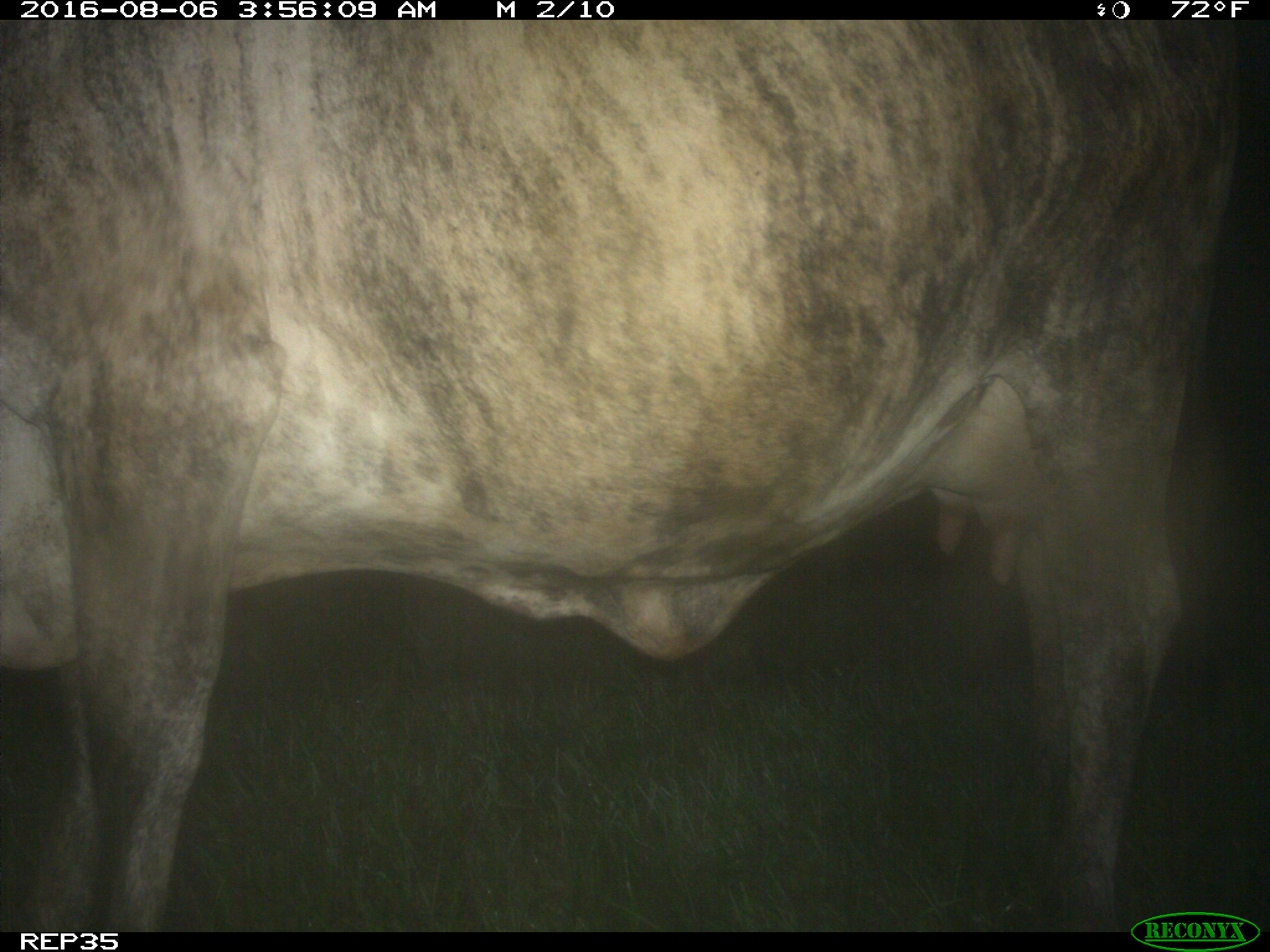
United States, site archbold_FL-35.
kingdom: Animalia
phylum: Chordata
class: Mammalia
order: Artiodactyla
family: Bovidae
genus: Bos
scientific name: Bos taurus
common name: domestic cow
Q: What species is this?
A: Bos taurus (domestic cow).